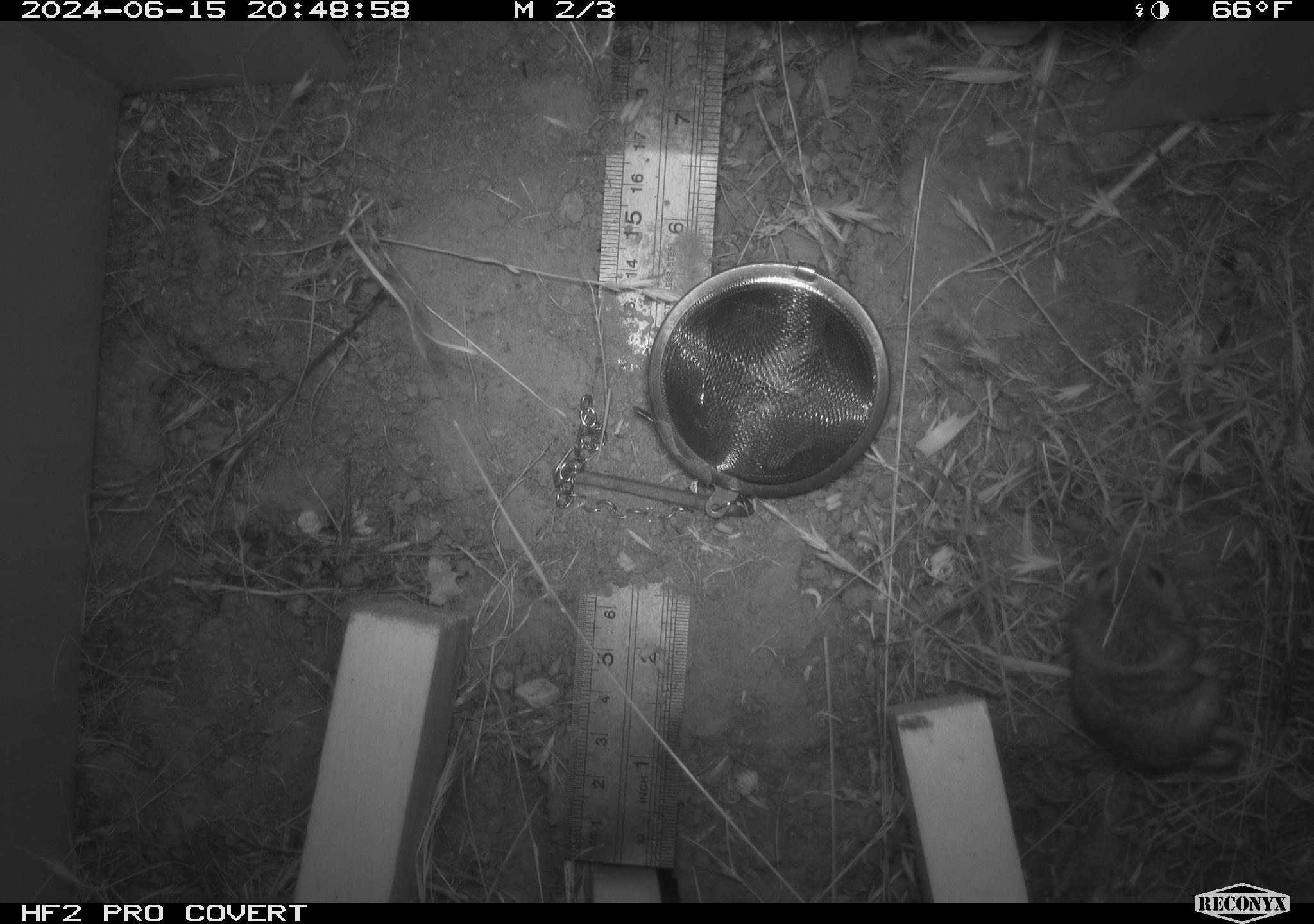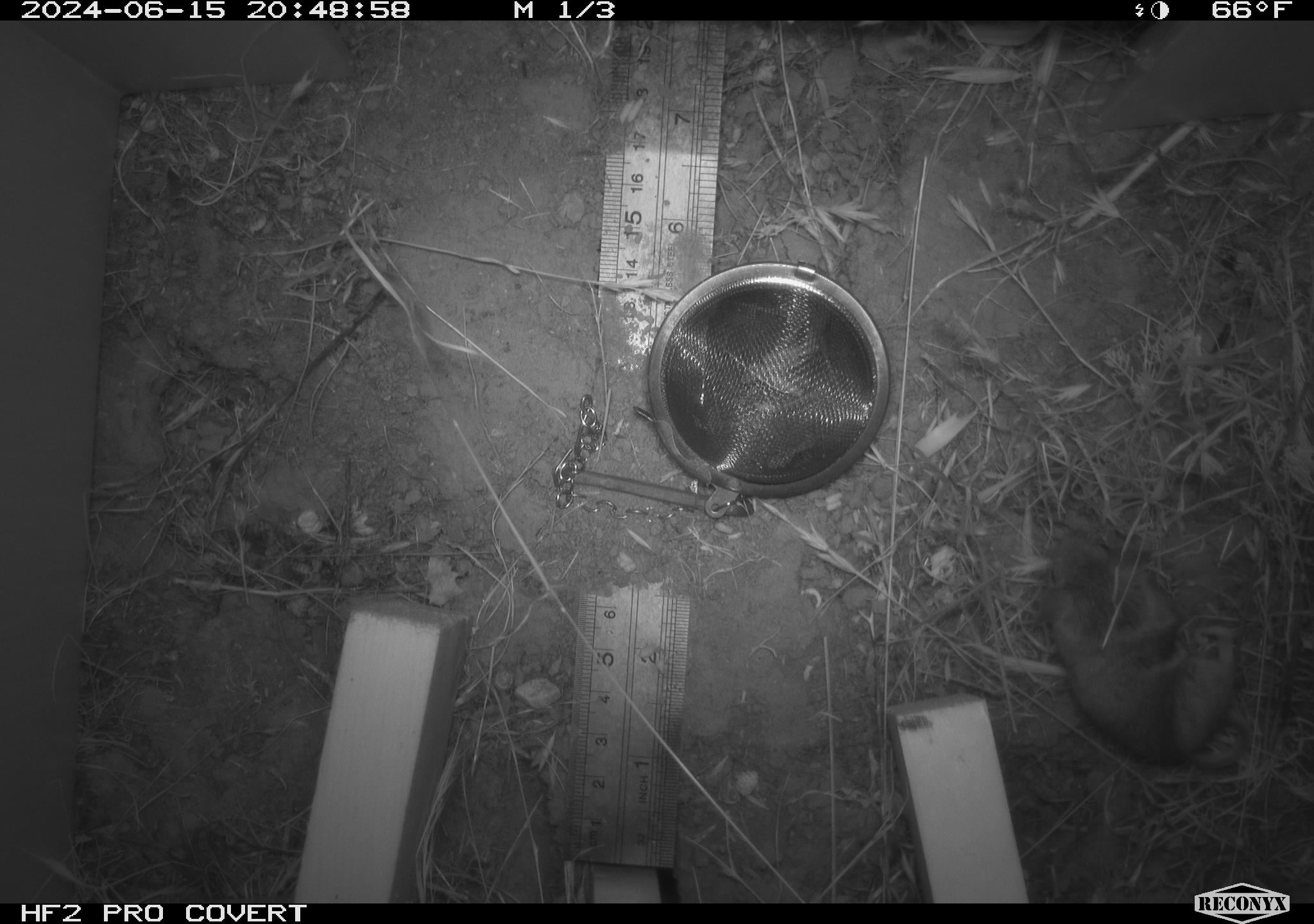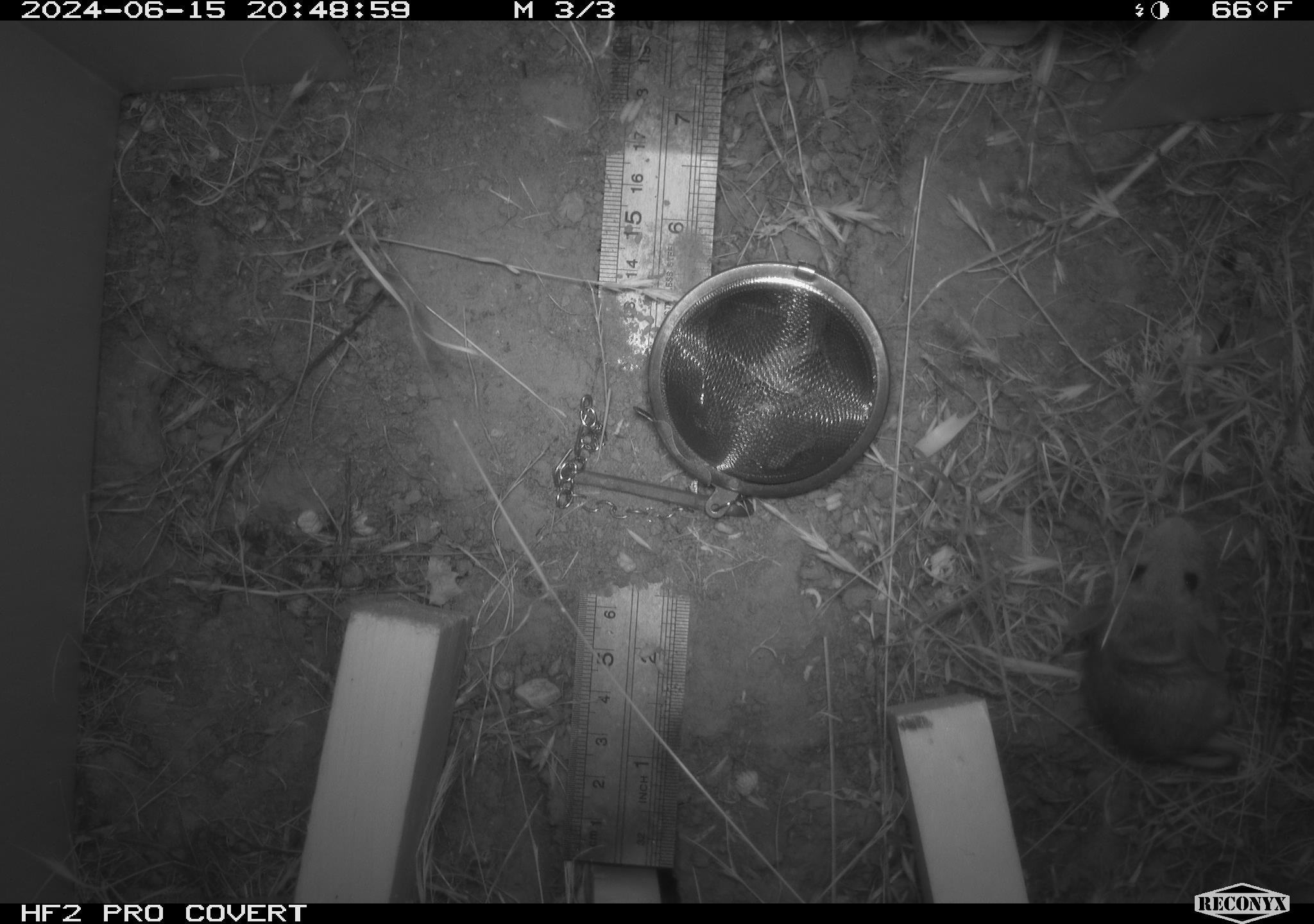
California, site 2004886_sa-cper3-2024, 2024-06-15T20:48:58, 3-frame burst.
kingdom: Animalia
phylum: Chordata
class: Mammalia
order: Rodentia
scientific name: Rodentia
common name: rodent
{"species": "rodent (Rodentia)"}